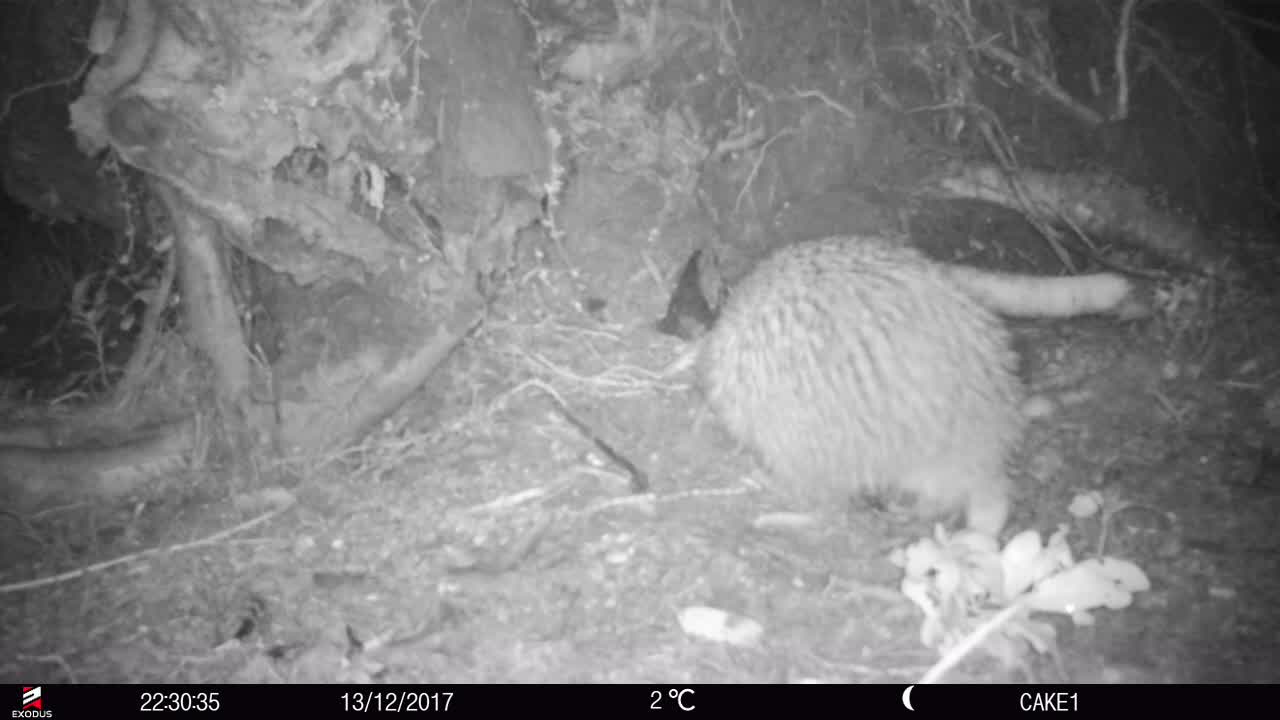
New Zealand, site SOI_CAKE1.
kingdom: Animalia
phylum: Chordata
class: Aves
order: Apterygiformes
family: Apterygidae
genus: Apteryx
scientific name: Apteryx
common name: kiwi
Kiwi (Apteryx).